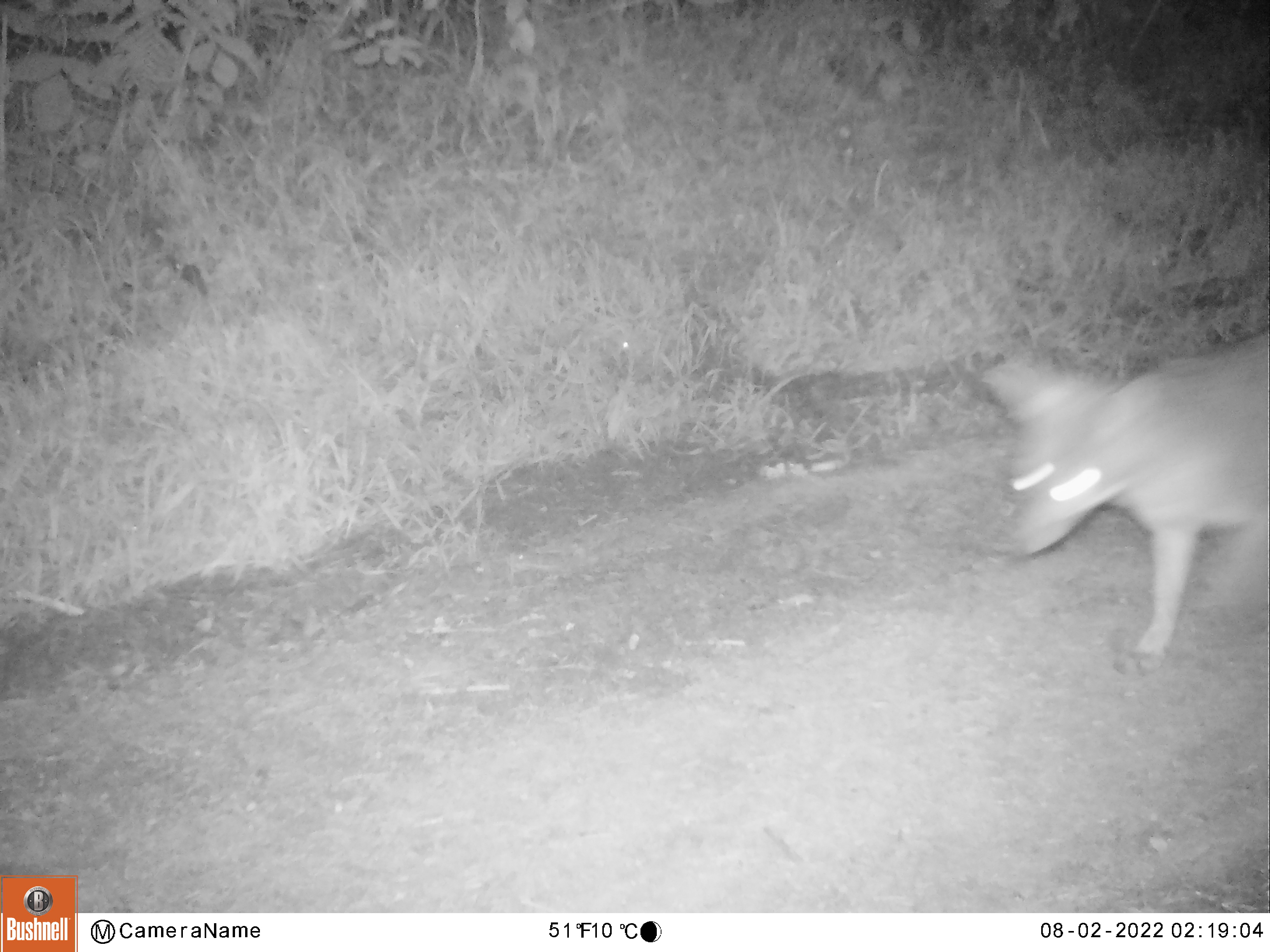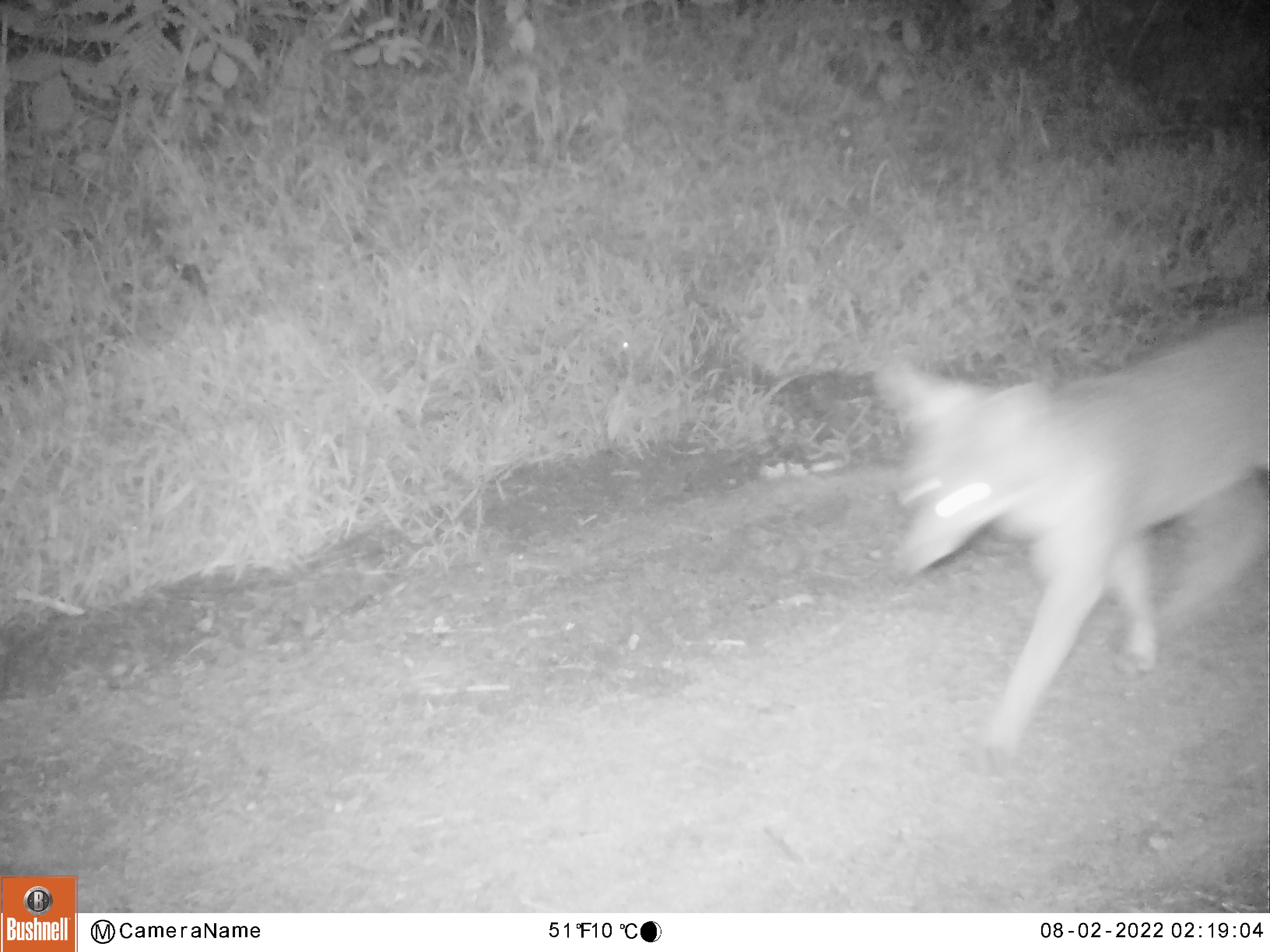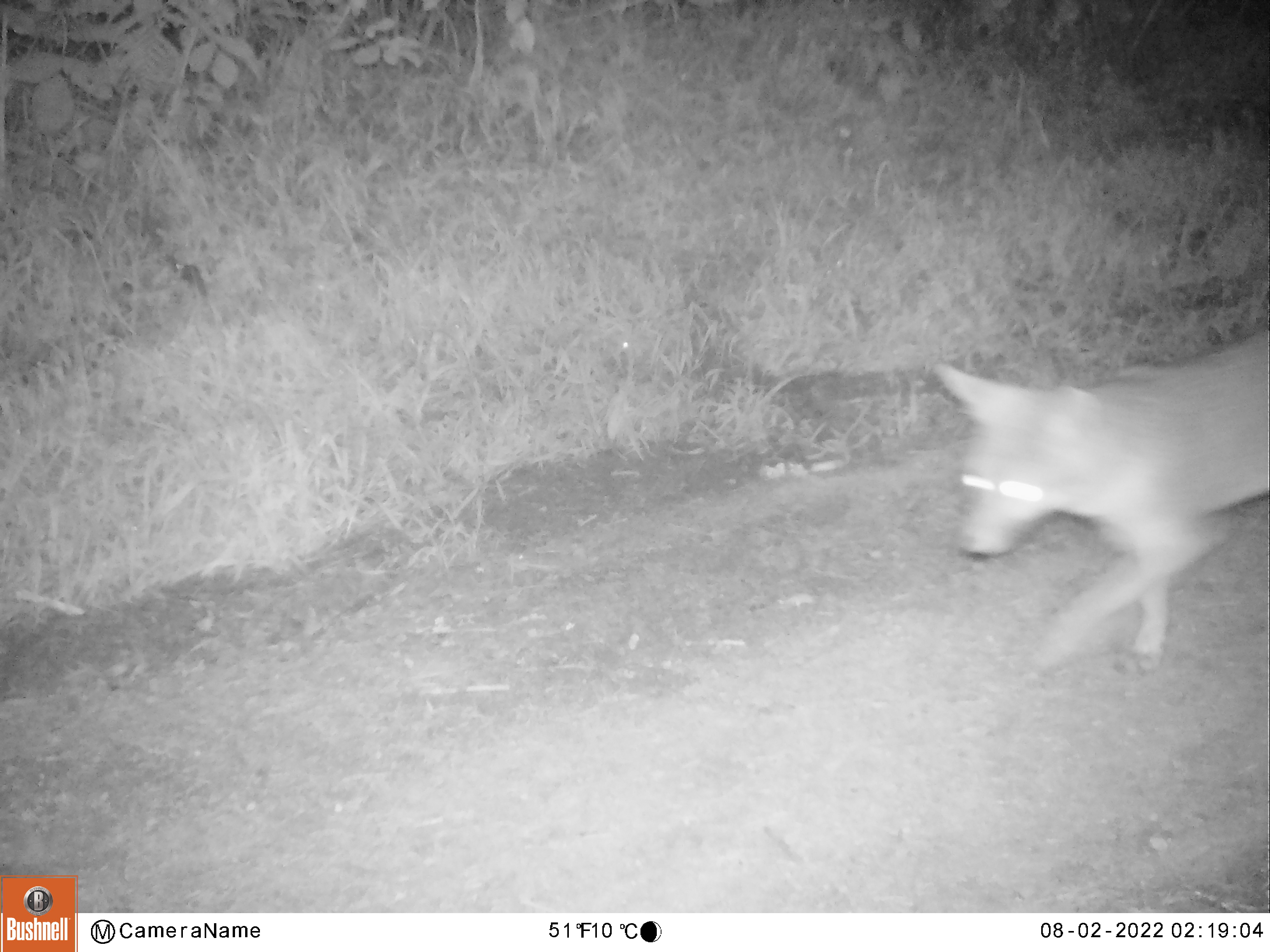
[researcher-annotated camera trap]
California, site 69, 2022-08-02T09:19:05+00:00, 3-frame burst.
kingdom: Animalia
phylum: Chordata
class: Mammalia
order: Carnivora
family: Canidae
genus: Urocyon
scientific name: Urocyon cinereoargenteus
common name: gray fox